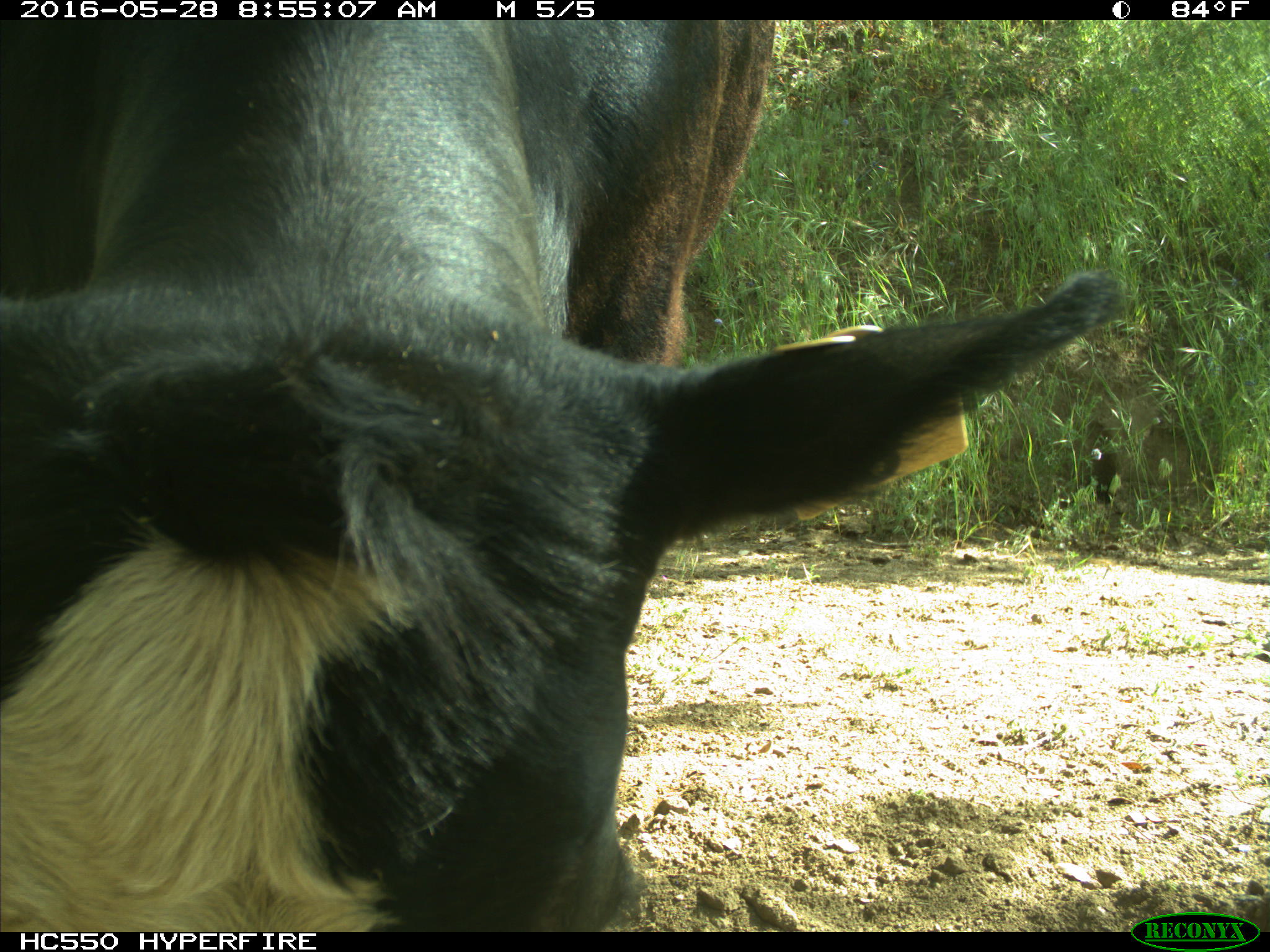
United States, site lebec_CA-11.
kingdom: Animalia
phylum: Chordata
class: Mammalia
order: Artiodactyla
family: Bovidae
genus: Bos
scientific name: Bos taurus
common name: domestic cow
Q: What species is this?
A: Bos taurus (domestic cow).